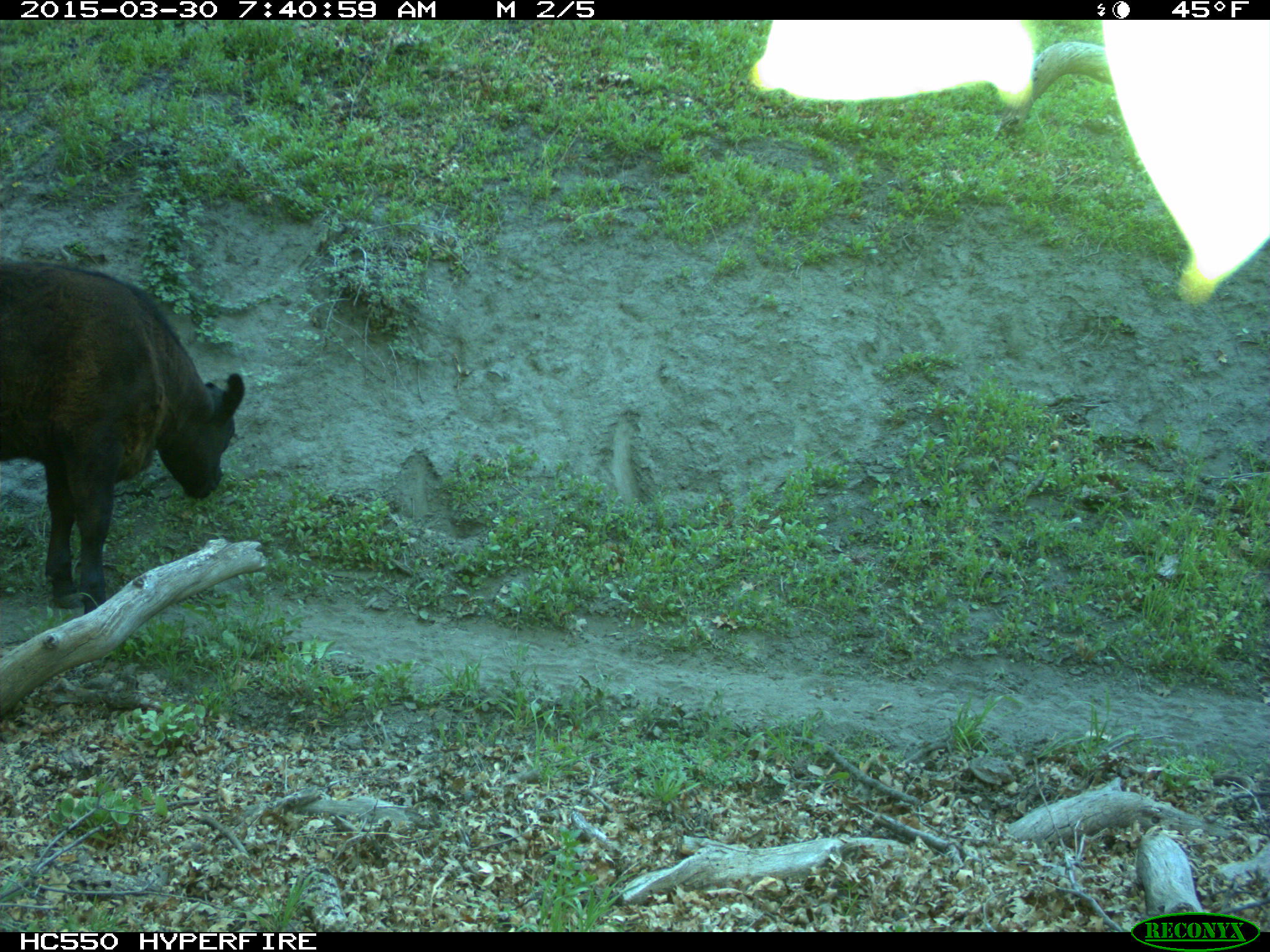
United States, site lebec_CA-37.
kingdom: Animalia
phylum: Chordata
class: Mammalia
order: Artiodactyla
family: Bovidae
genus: Bos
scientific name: Bos taurus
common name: domestic cow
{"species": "Bos taurus (domestic cow)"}